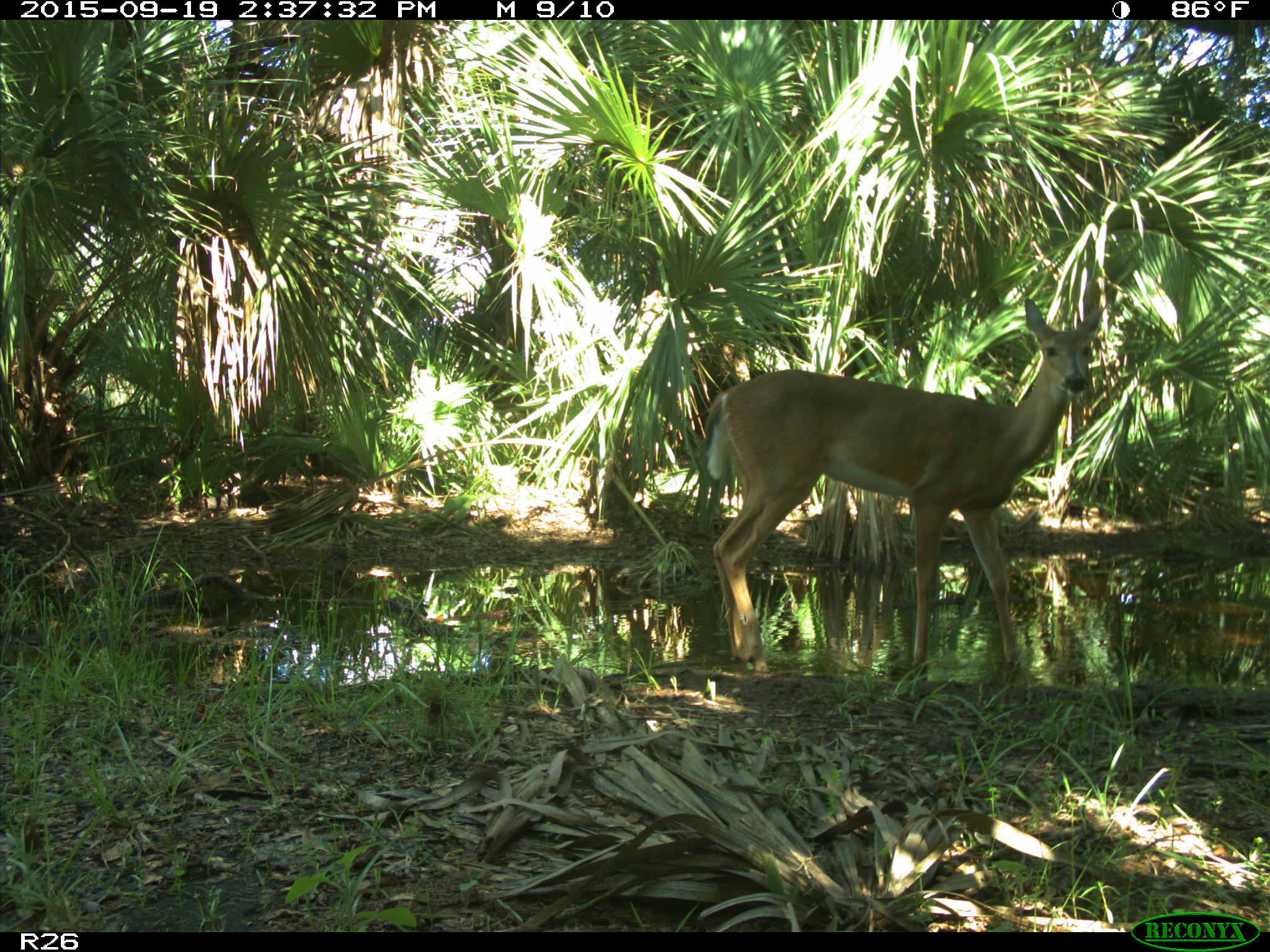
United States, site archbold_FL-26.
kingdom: Animalia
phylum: Chordata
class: Mammalia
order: Artiodactyla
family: Cervidae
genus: Odocoileus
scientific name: Odocoileus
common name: deer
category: unidentified deer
Unidentified deer (deer) (Odocoileus).